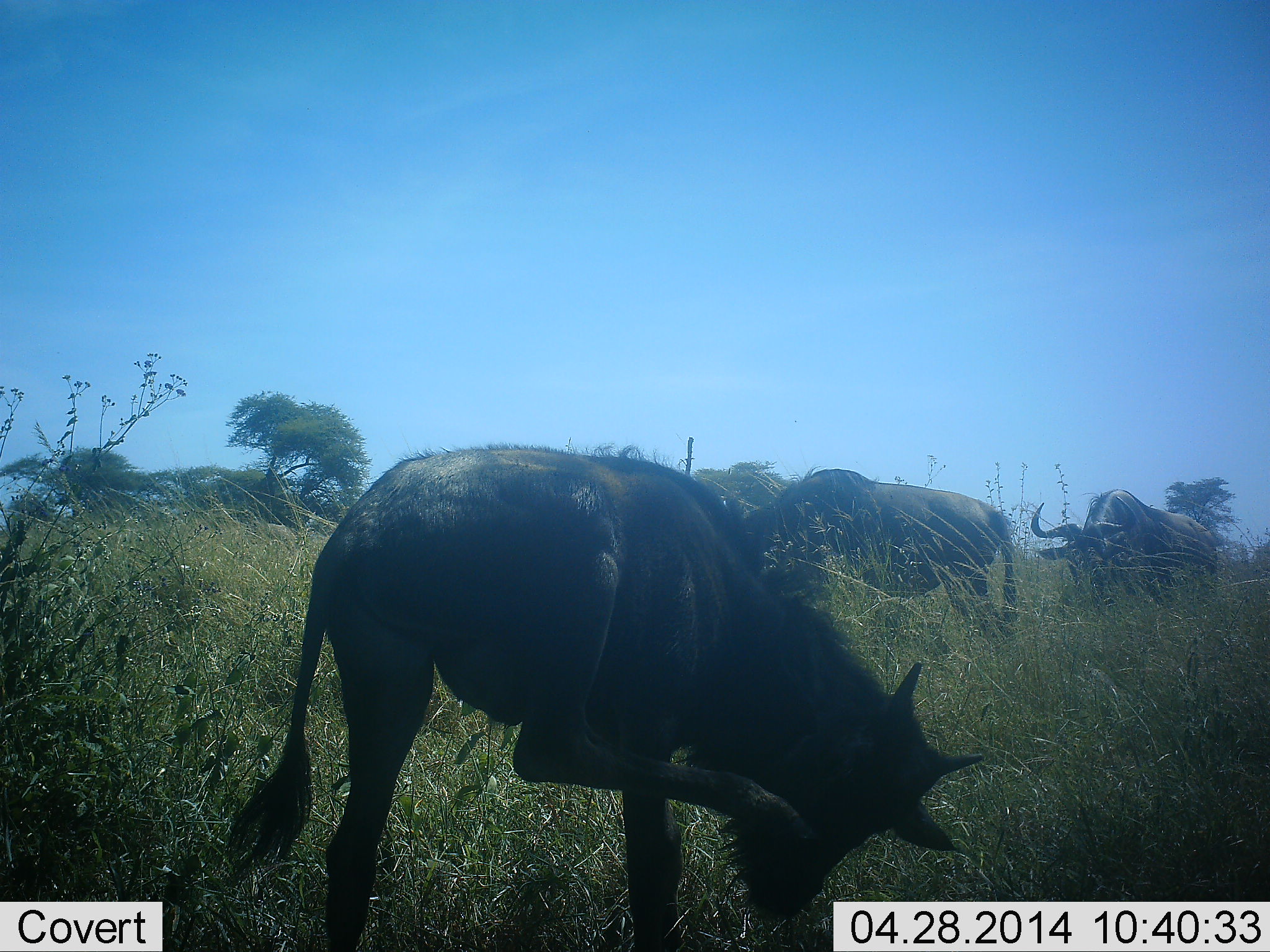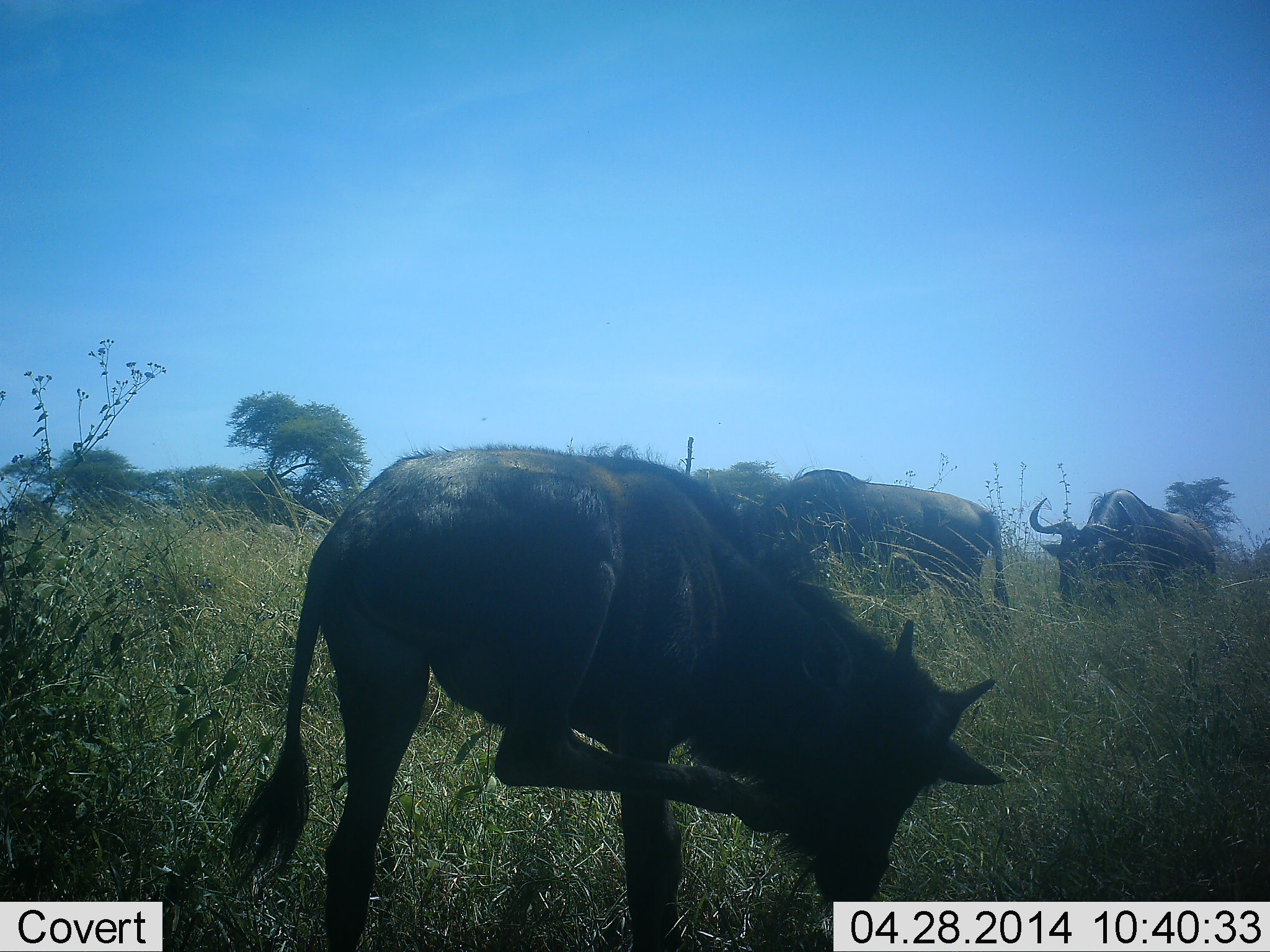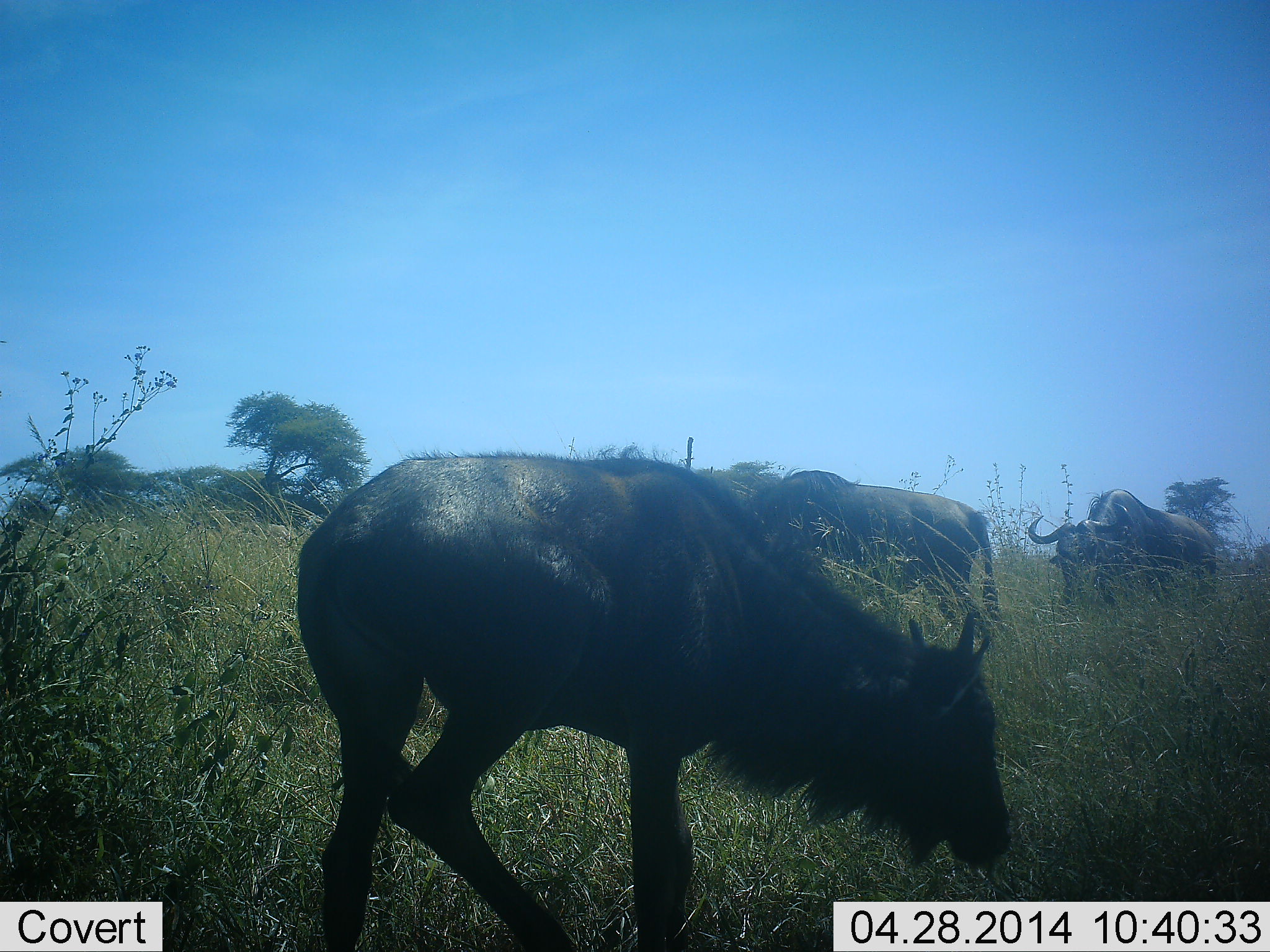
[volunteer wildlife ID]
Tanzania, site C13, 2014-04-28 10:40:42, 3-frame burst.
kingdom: Animalia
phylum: Chordata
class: Mammalia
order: Artiodactyla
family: Bovidae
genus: Connochaetes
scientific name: Connochaetes taurinus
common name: blue wildebeest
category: wildebeest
Wildebeest (blue wildebeest) (Connochaetes taurinus), count 3. Behavior (volunteer vote fractions): standing 70%, resting 10%, moving 20%, interacting 0%. Young present (vote fraction): 20%. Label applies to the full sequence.